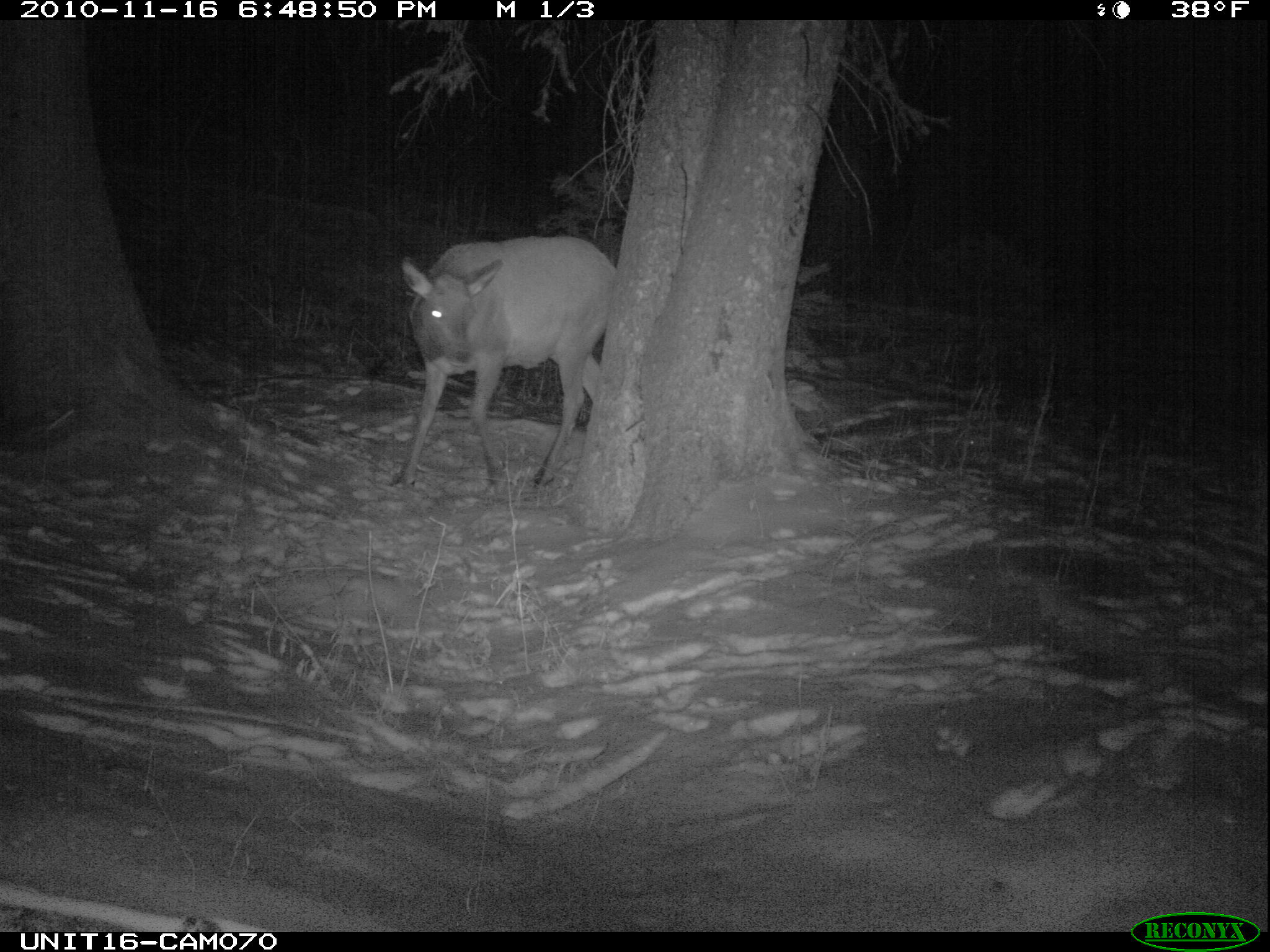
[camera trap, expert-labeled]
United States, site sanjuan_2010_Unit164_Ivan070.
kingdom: Animalia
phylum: Chordata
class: Mammalia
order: Artiodactyla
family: Cervidae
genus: Cervus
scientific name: Cervus elaphus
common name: red deer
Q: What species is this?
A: Cervus elaphus (red deer).